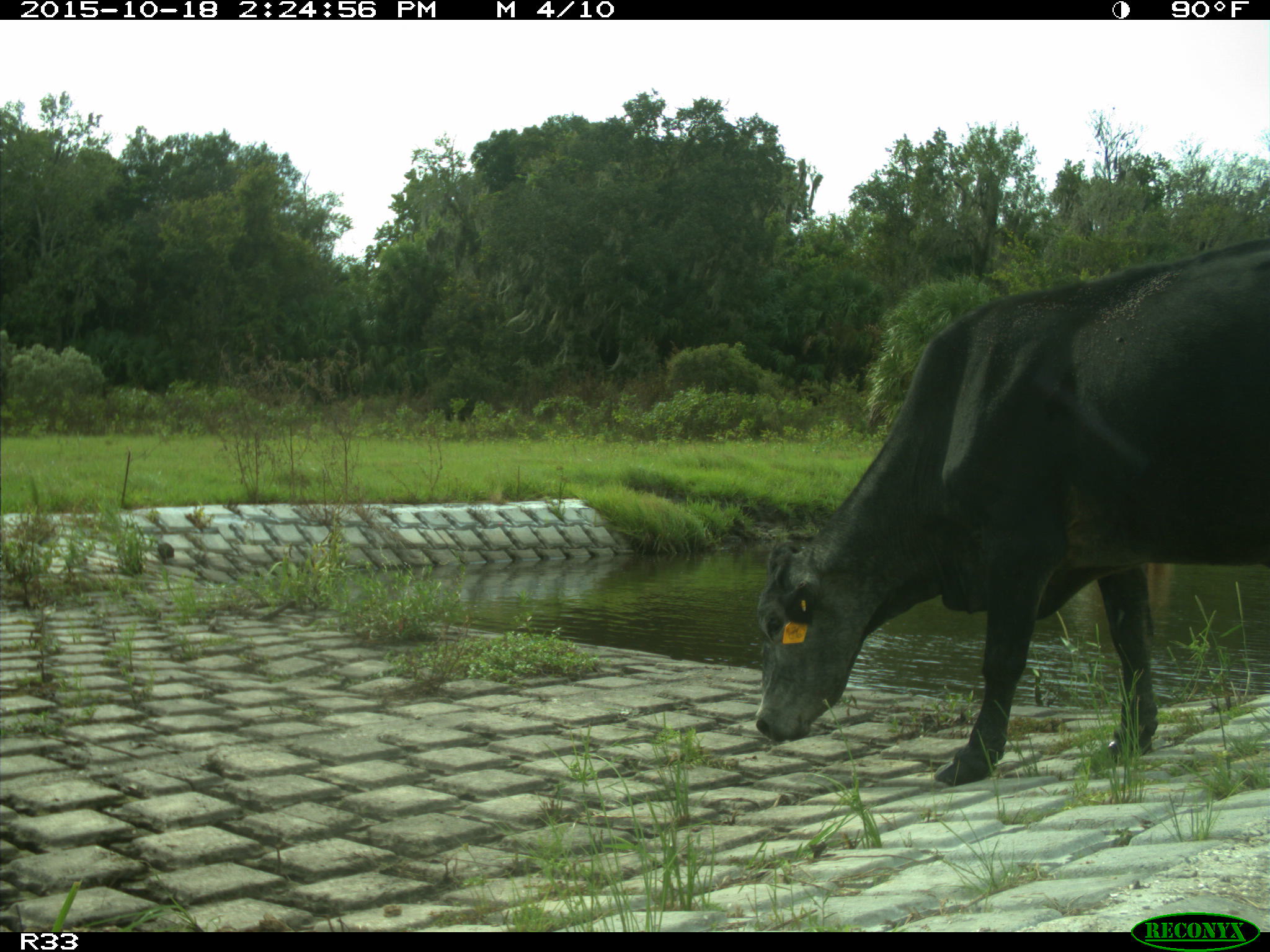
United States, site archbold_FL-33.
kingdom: Animalia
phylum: Chordata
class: Mammalia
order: Artiodactyla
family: Bovidae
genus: Bos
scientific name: Bos taurus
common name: domestic cow